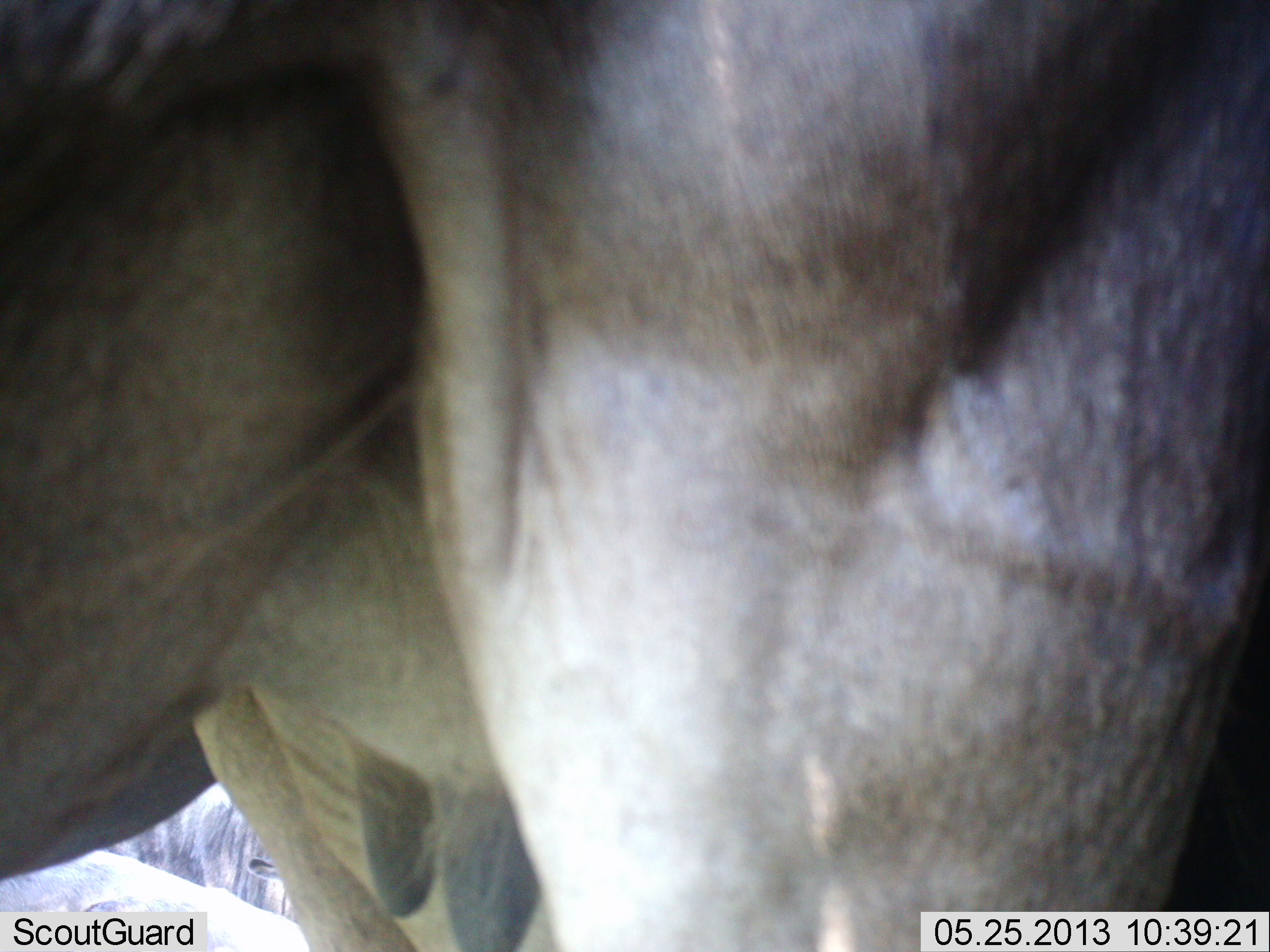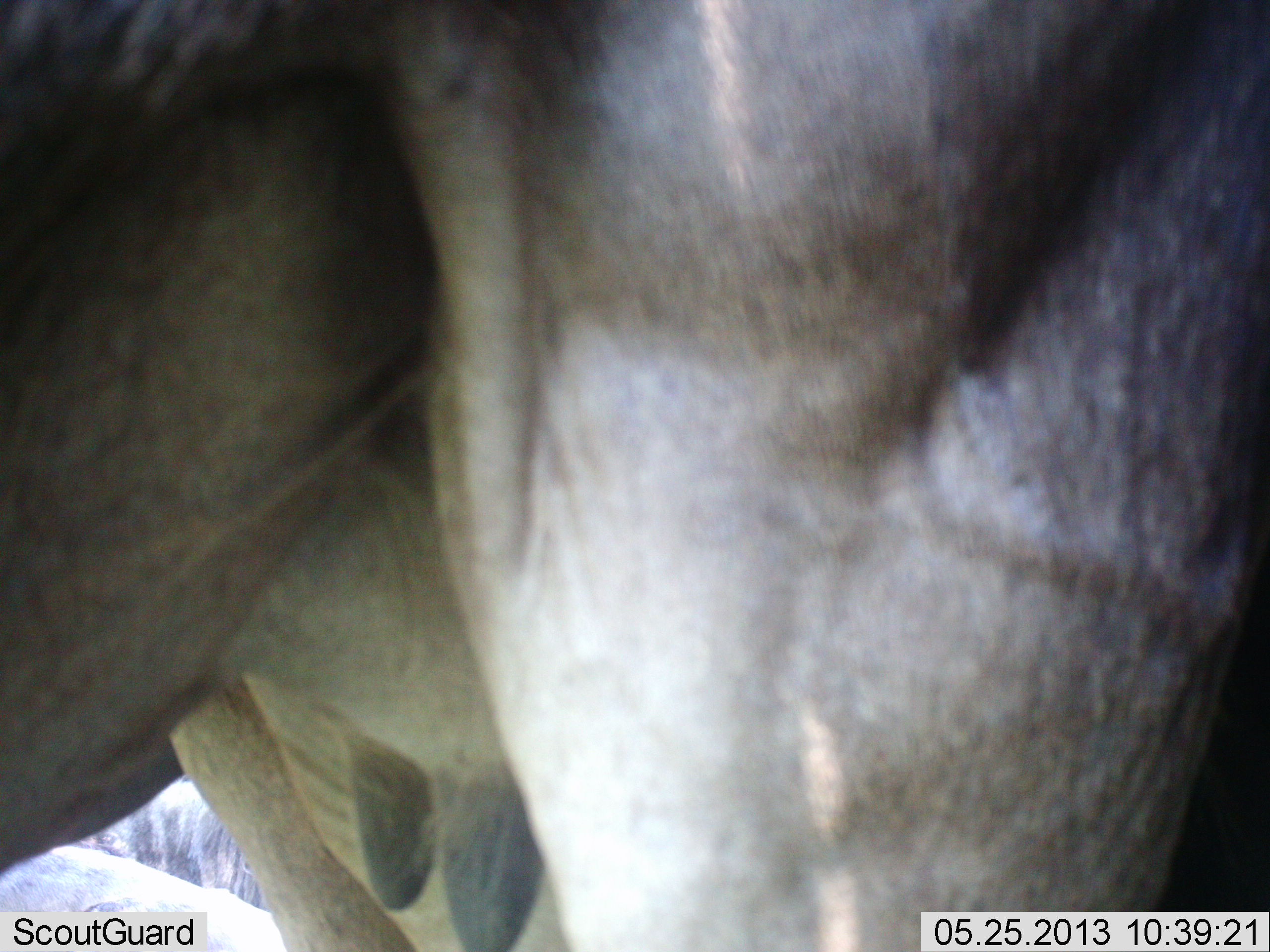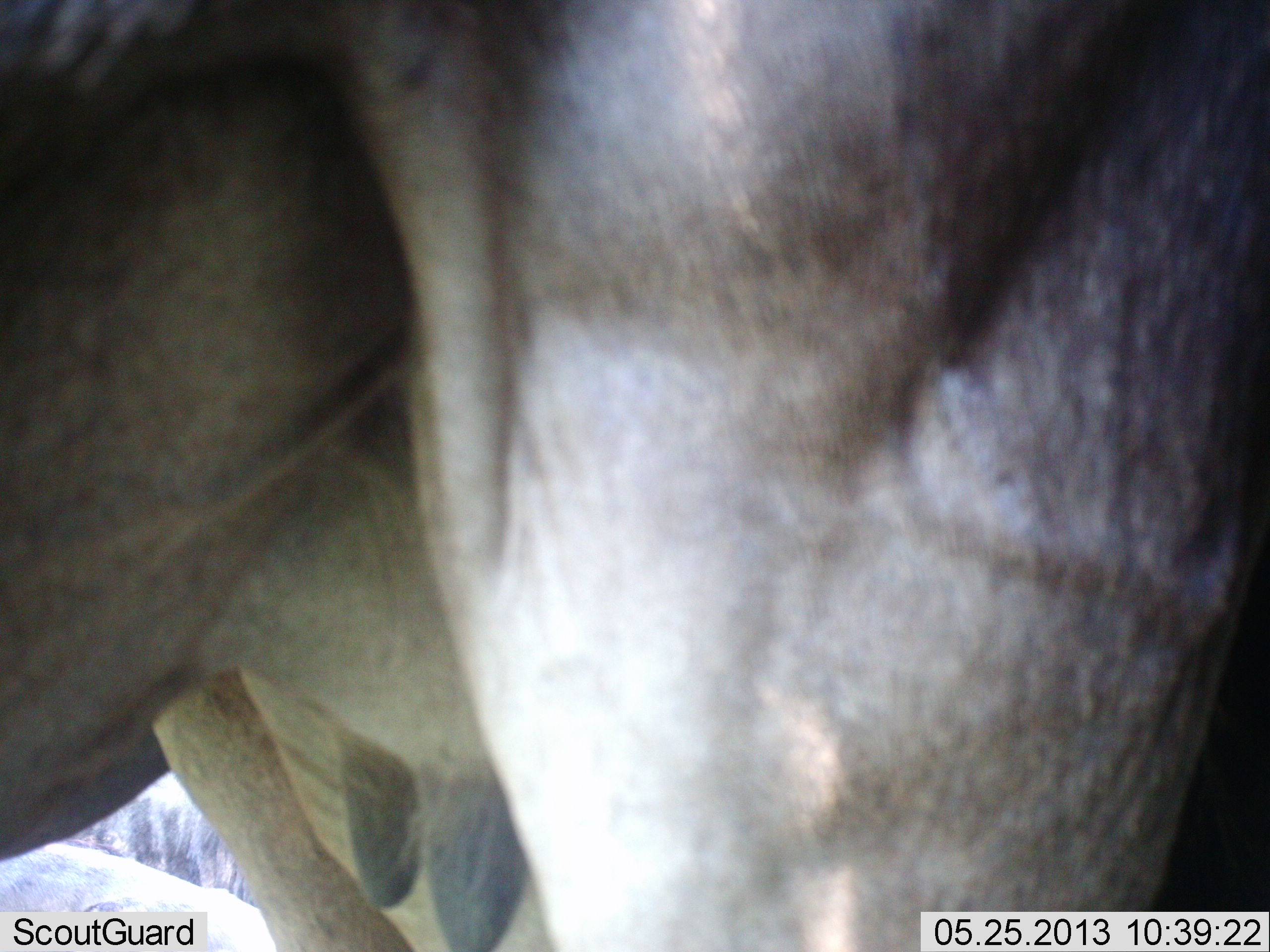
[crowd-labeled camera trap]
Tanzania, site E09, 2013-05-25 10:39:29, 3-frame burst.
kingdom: Animalia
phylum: Chordata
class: Mammalia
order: Artiodactyla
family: Bovidae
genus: Connochaetes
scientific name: Connochaetes taurinus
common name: blue wildebeest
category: wildebeest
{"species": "wildebeest (blue wildebeest) (Connochaetes taurinus)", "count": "2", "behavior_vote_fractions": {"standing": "100%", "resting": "20%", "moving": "0%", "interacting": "0%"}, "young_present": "0%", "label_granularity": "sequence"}